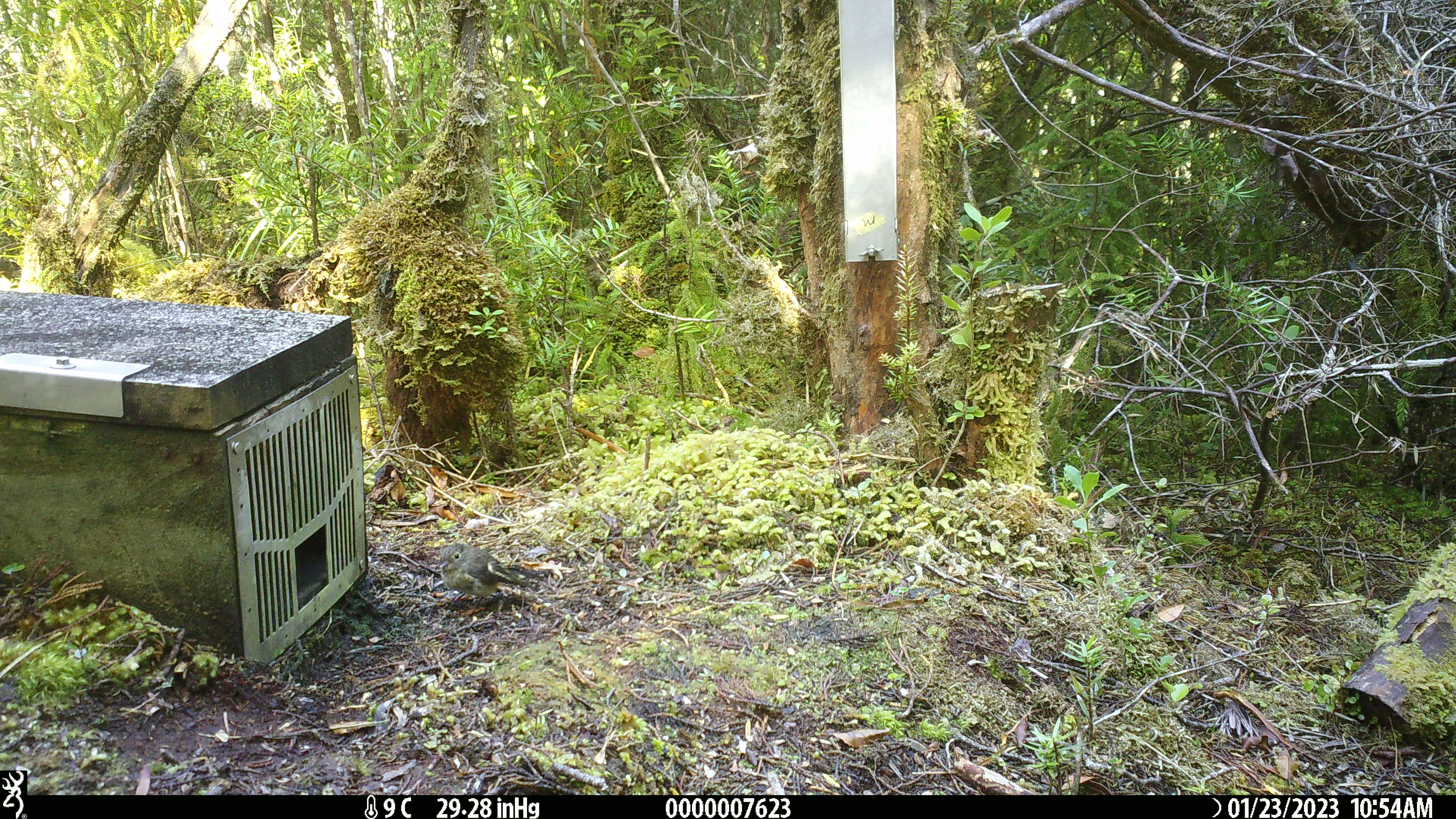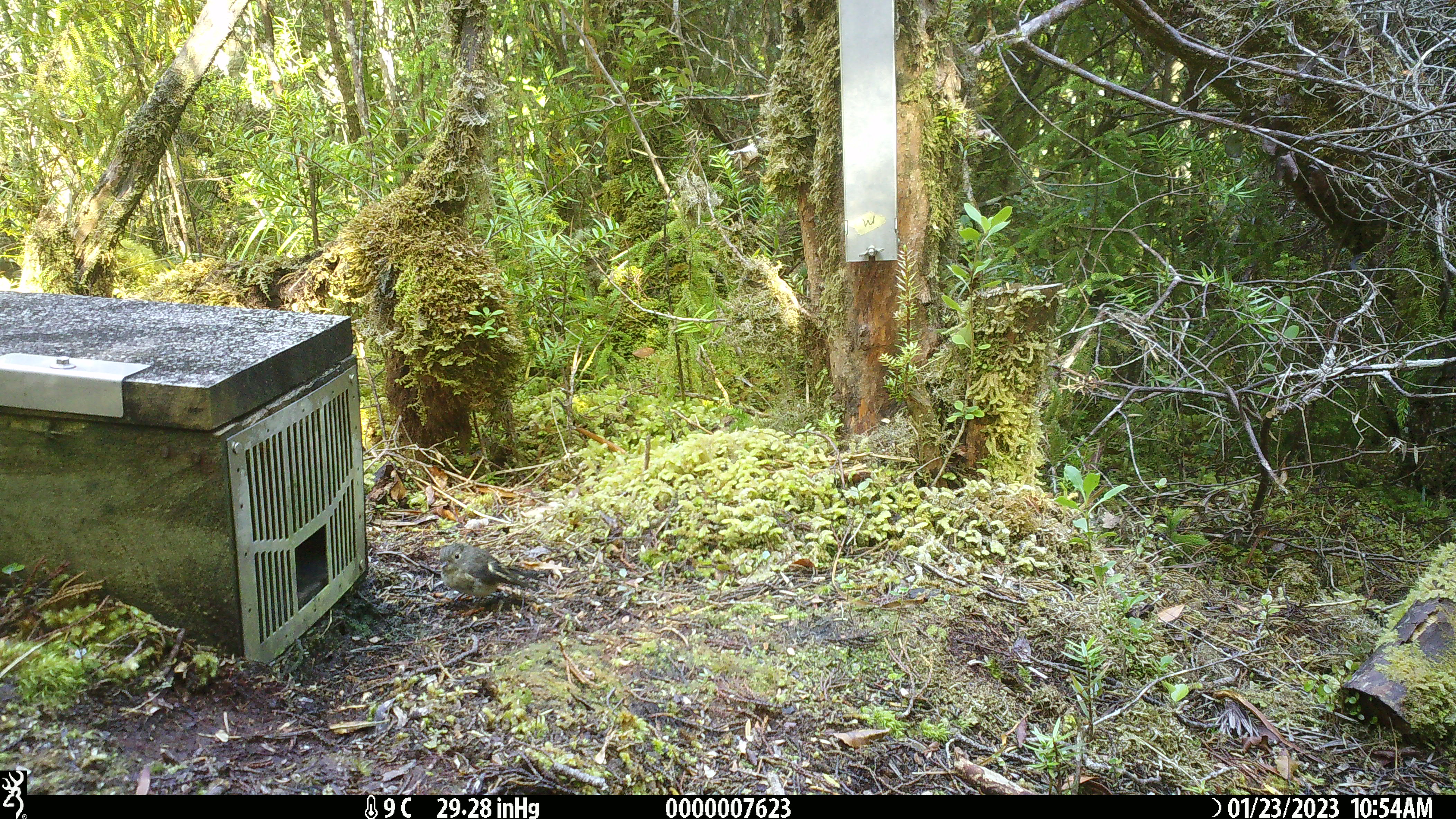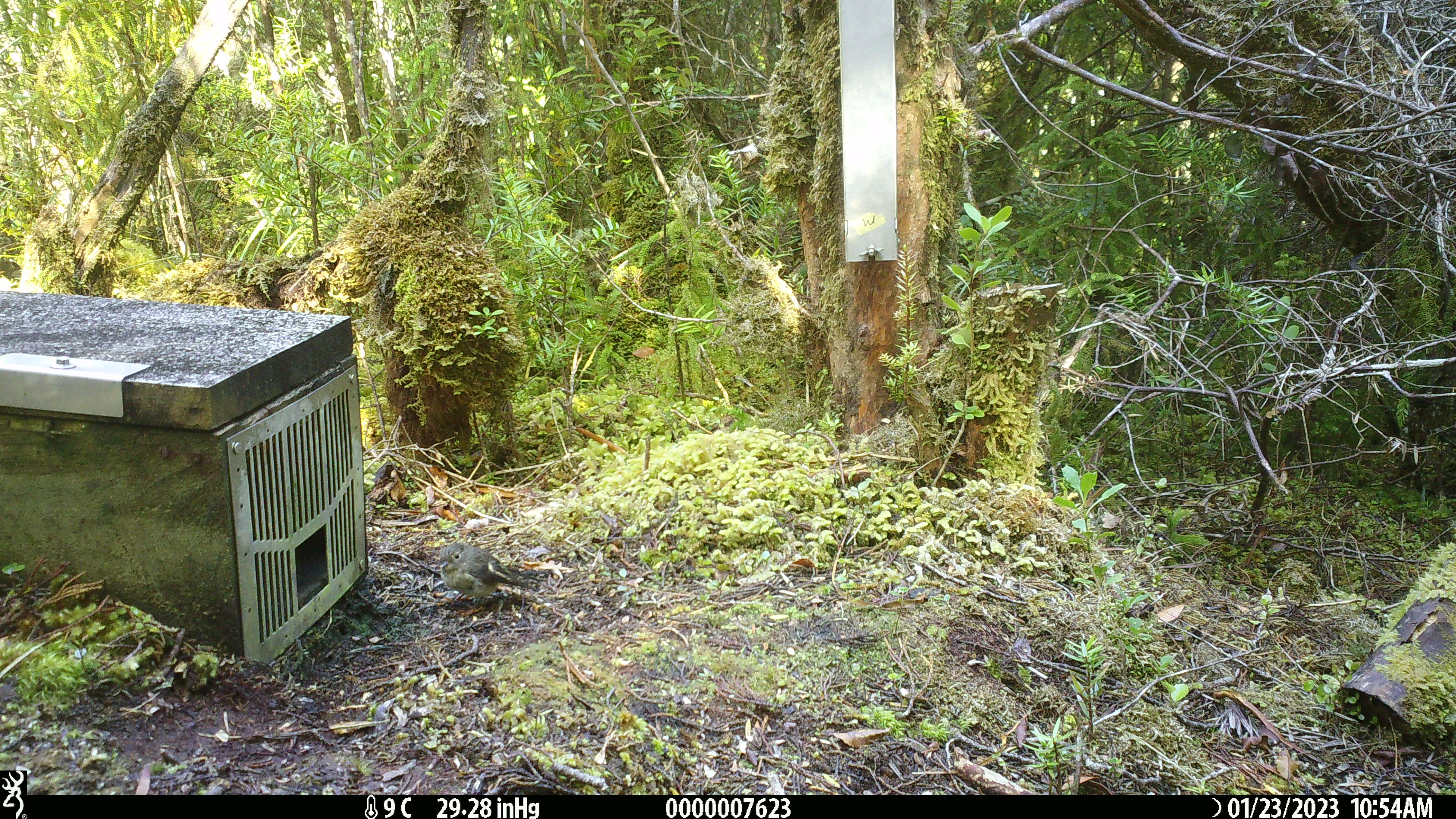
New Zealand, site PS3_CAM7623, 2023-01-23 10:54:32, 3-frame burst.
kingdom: Animalia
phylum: Chordata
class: Aves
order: Passeriformes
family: Petroicidae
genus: Petroica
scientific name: Petroica macrocephala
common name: tomtit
Tomtit (Petroica macrocephala).